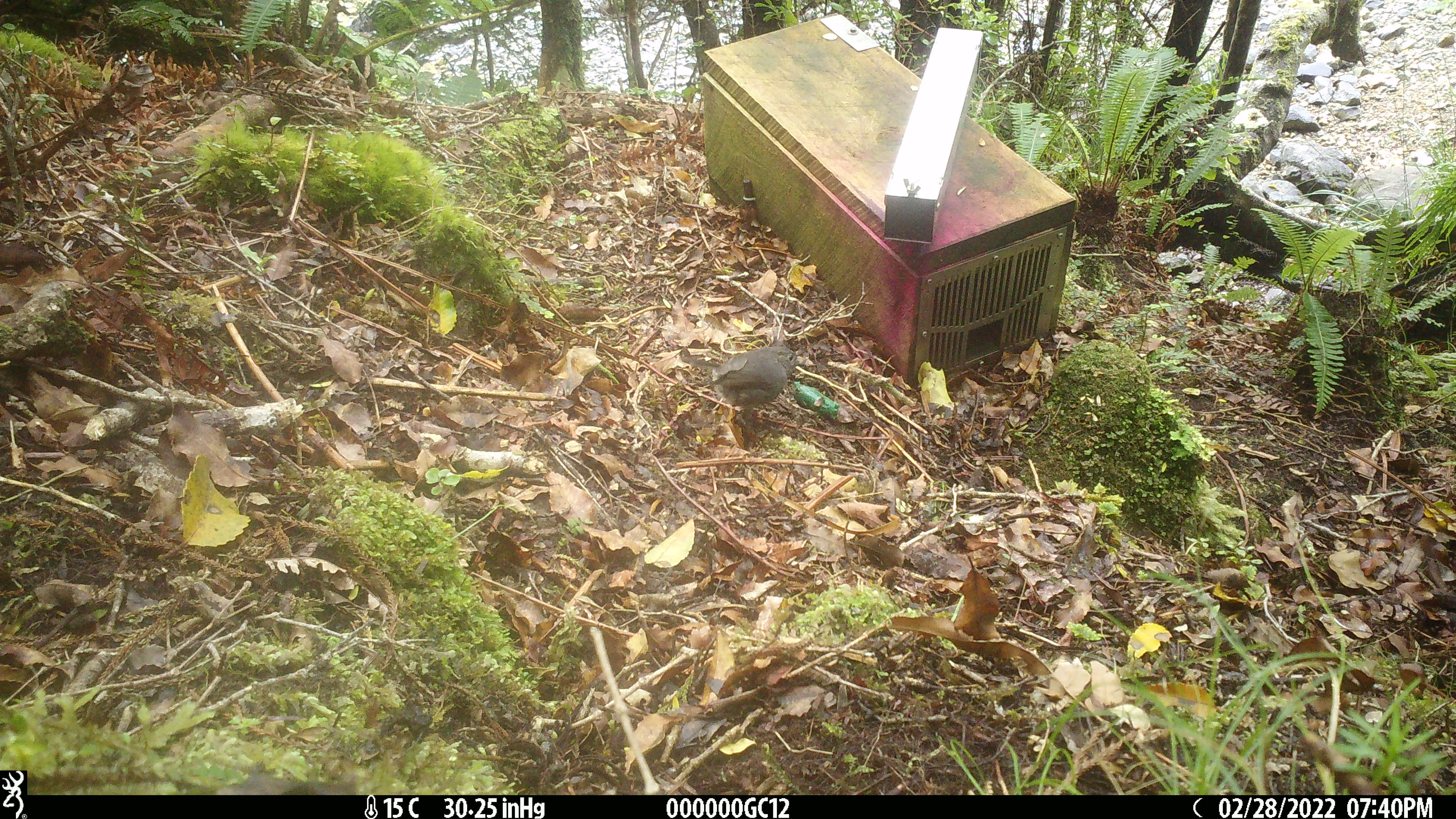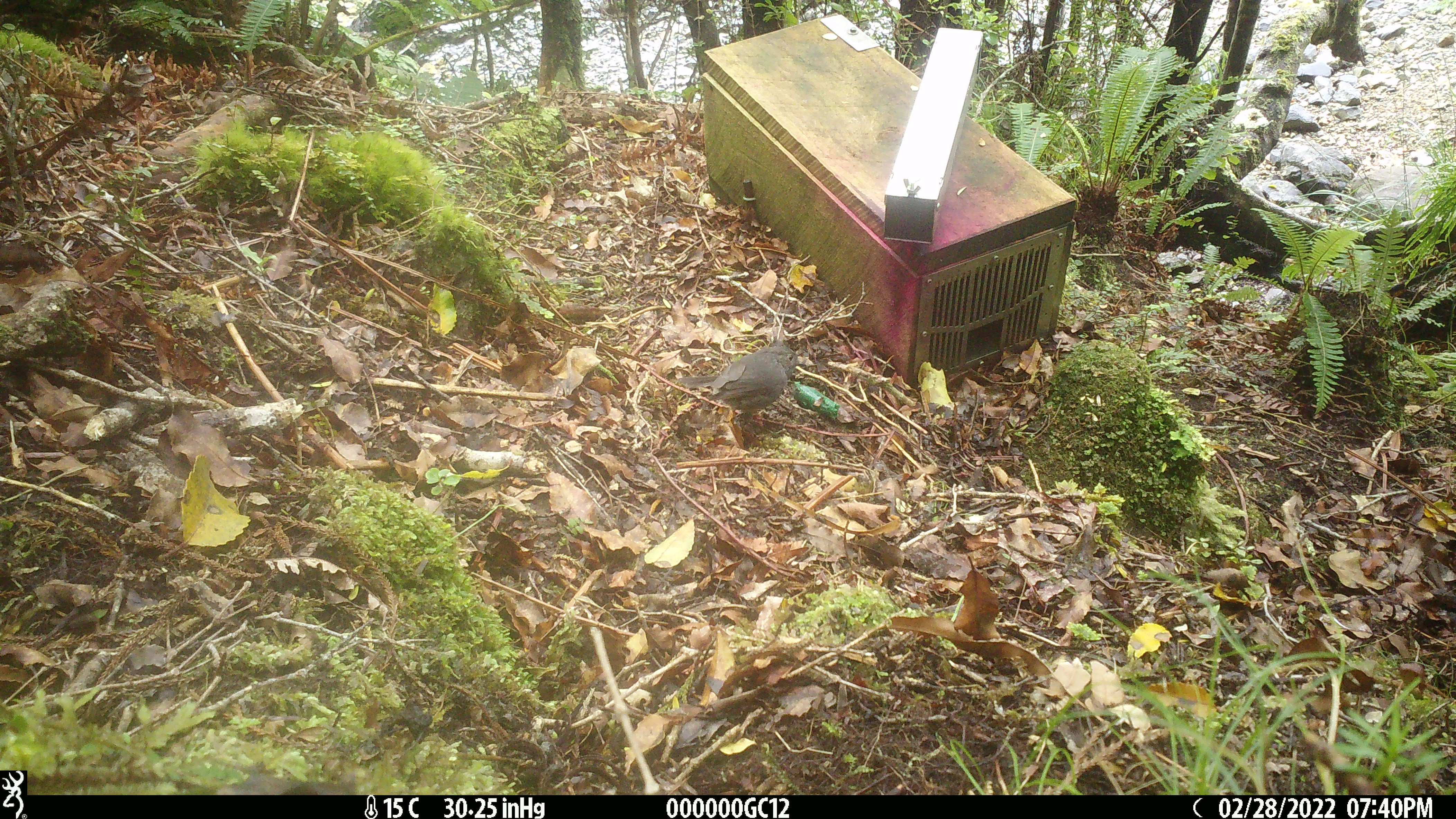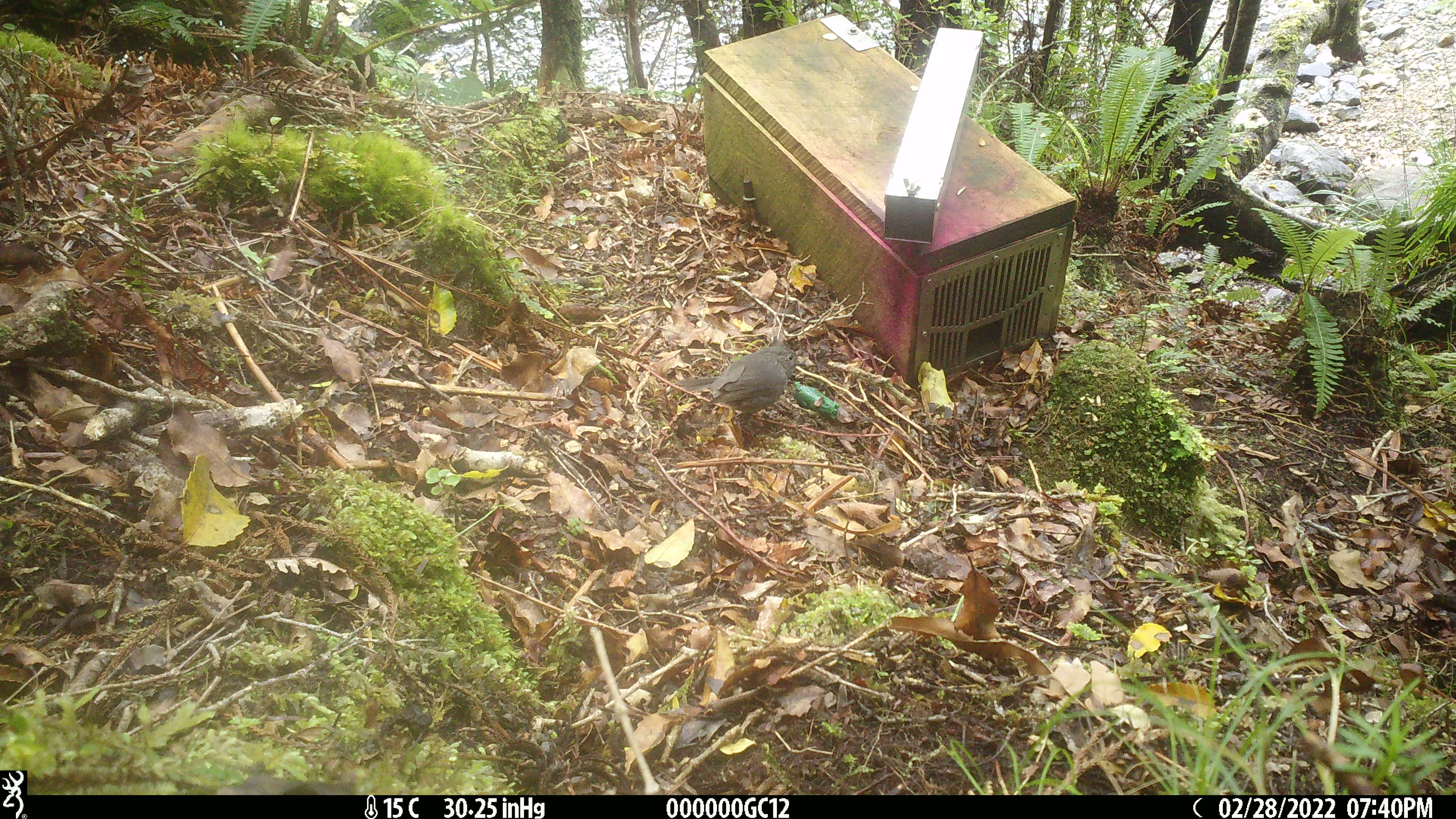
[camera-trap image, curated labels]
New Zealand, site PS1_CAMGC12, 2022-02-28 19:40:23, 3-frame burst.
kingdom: Animalia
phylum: Chordata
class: Aves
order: Passeriformes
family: Petroicidae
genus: Petroica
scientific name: Petroica australis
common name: new zealand robin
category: robin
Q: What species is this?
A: Robin (new zealand robin) (Petroica australis).